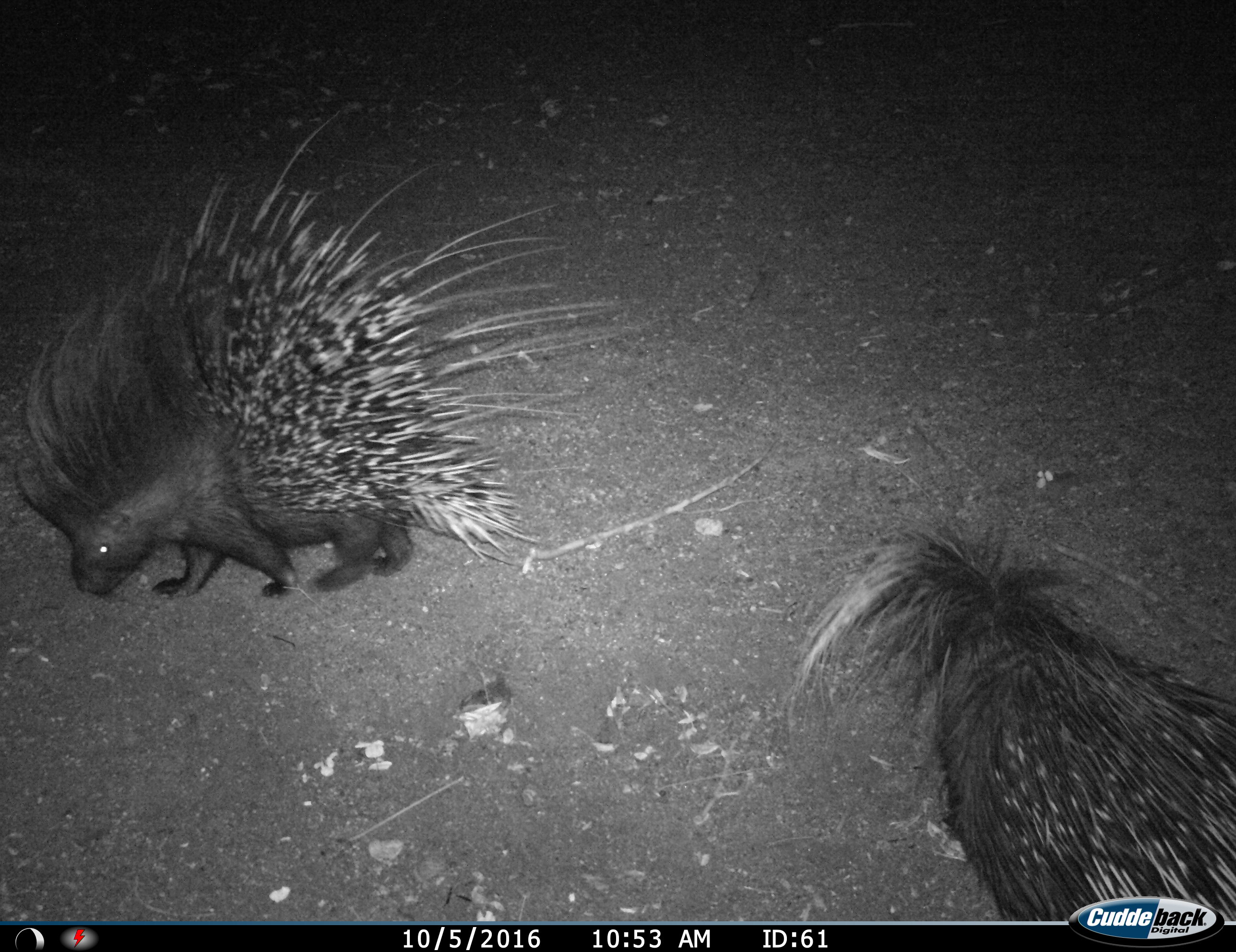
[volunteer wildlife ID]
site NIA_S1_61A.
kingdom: Animalia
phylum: Chordata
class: Mammalia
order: Rodentia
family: Hystricidae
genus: Hystrix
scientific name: Hystrix cristata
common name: crested porcupine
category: porcupine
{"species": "porcupine (crested porcupine) (Hystrix cristata)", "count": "2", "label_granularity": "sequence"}